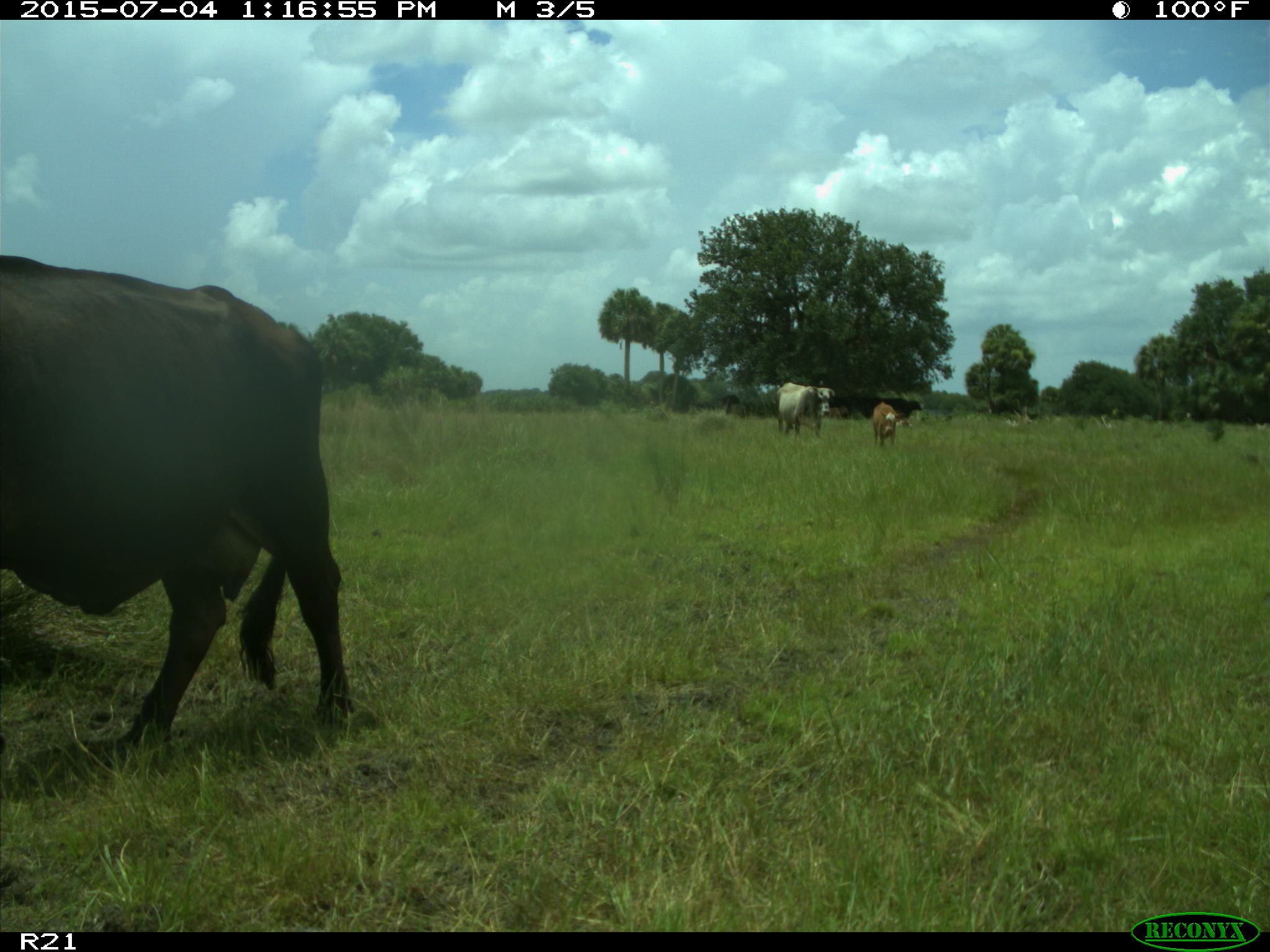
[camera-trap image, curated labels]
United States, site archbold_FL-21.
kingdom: Animalia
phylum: Chordata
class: Mammalia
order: Artiodactyla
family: Bovidae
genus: Bos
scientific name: Bos taurus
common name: domestic cow